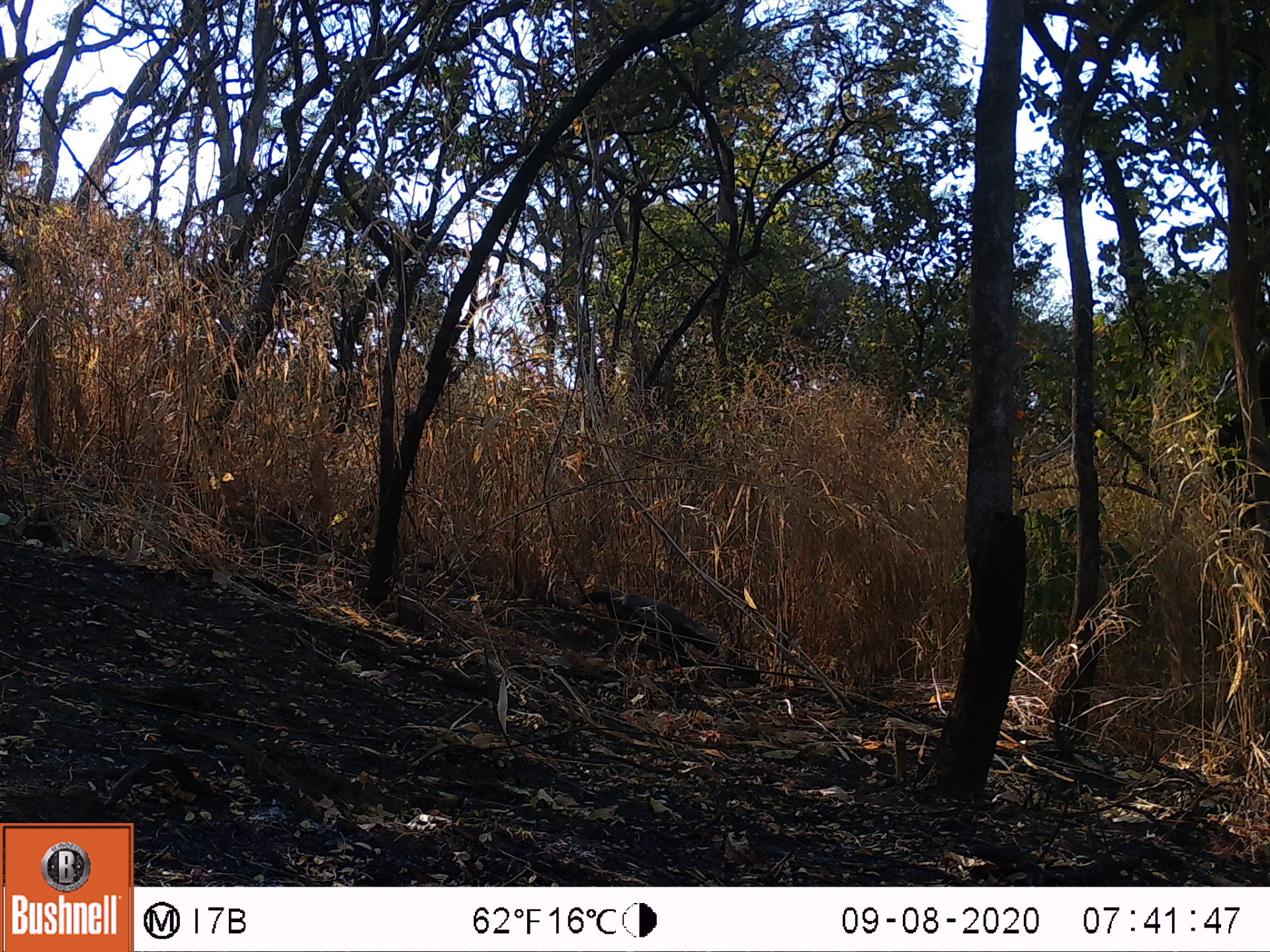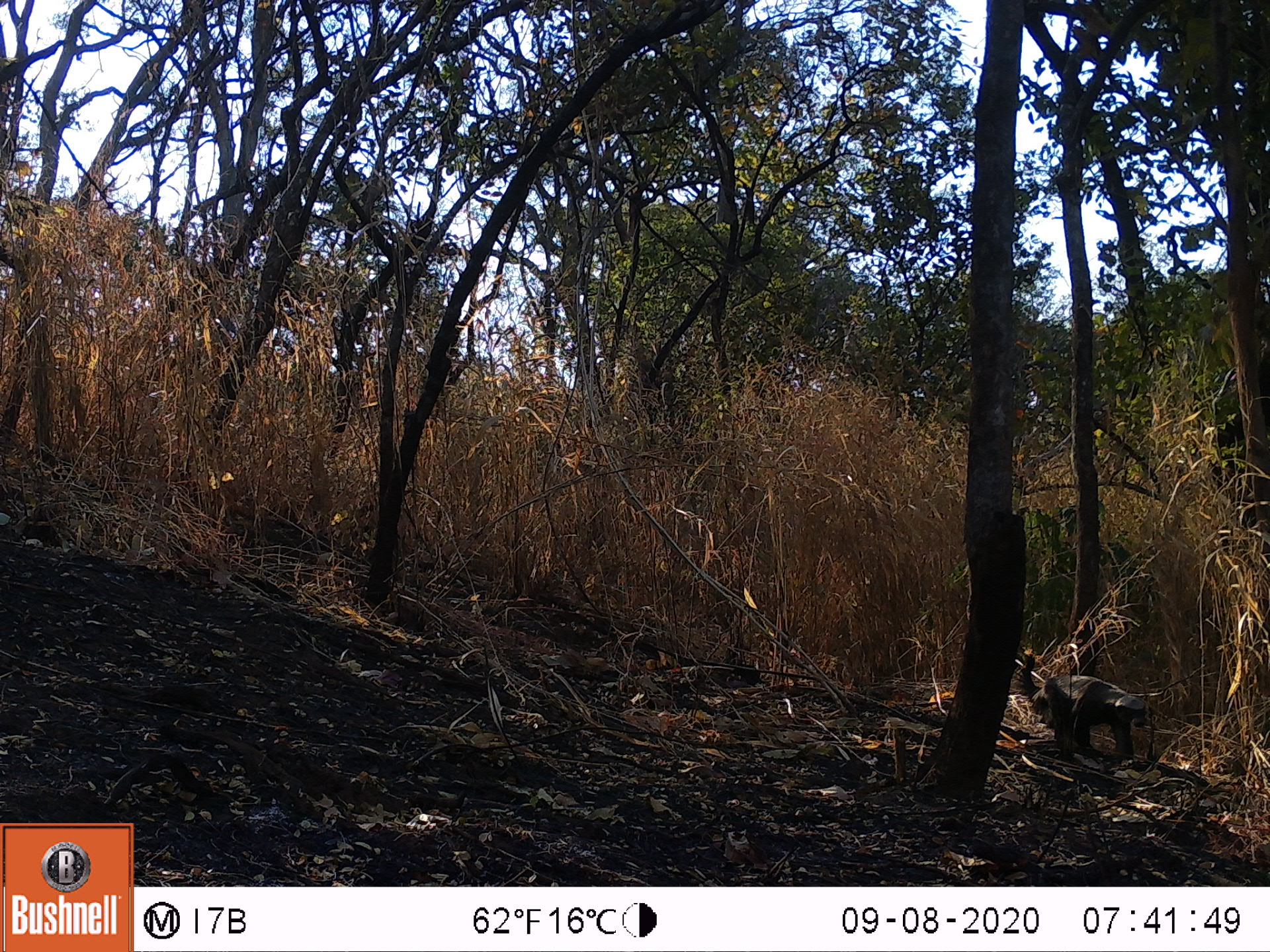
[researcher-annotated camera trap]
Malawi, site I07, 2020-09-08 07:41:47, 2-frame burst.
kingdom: Animalia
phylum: Chordata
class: Mammalia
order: Carnivora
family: Mustelidae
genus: Mellivora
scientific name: Mellivora capensis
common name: honey badger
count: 1